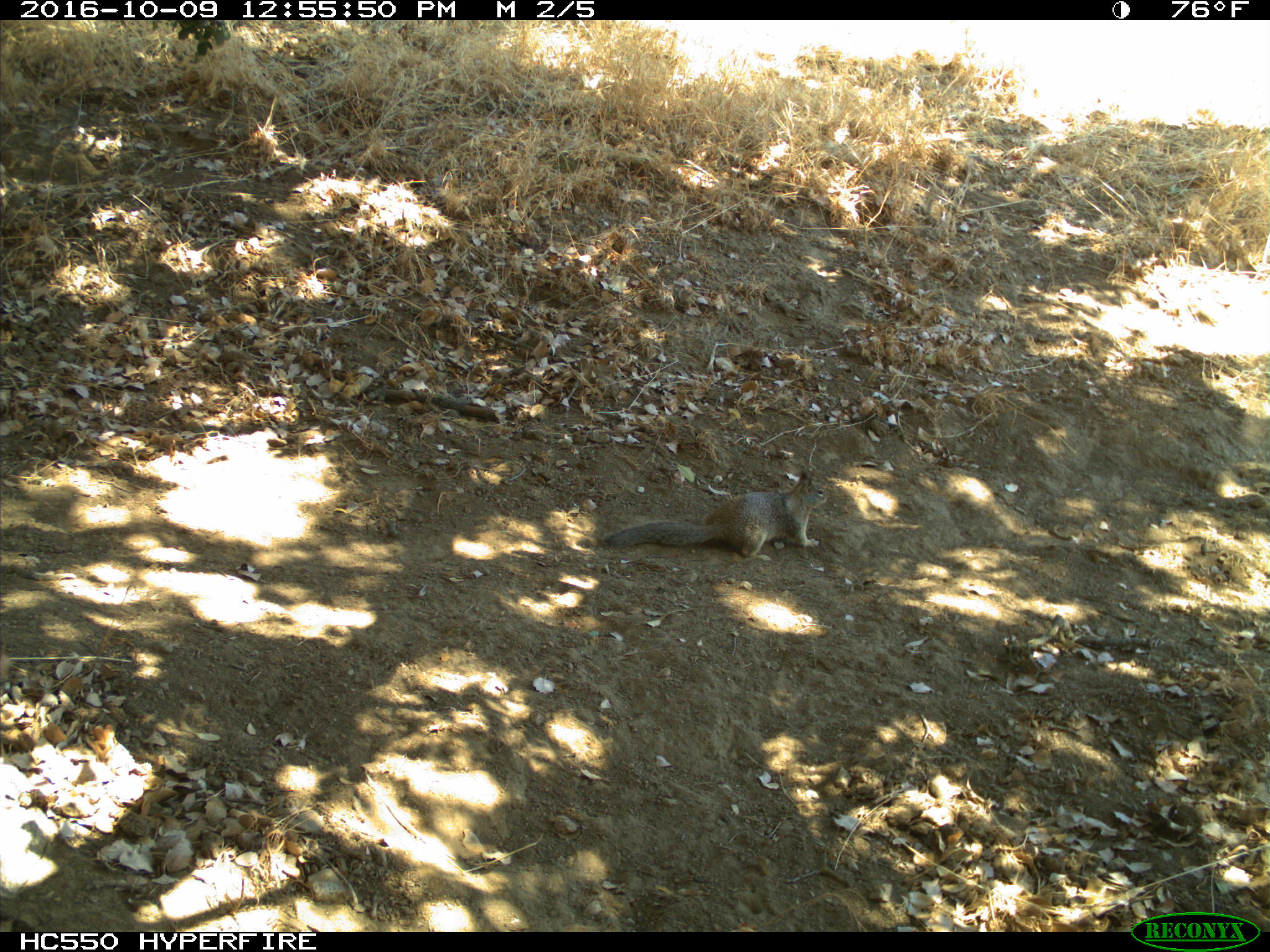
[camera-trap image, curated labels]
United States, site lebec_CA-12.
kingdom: Animalia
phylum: Chordata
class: Mammalia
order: Rodentia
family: Sciuridae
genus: Otospermophilus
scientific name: Otospermophilus beecheyi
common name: california ground squirrel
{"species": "Otospermophilus beecheyi (california ground squirrel)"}